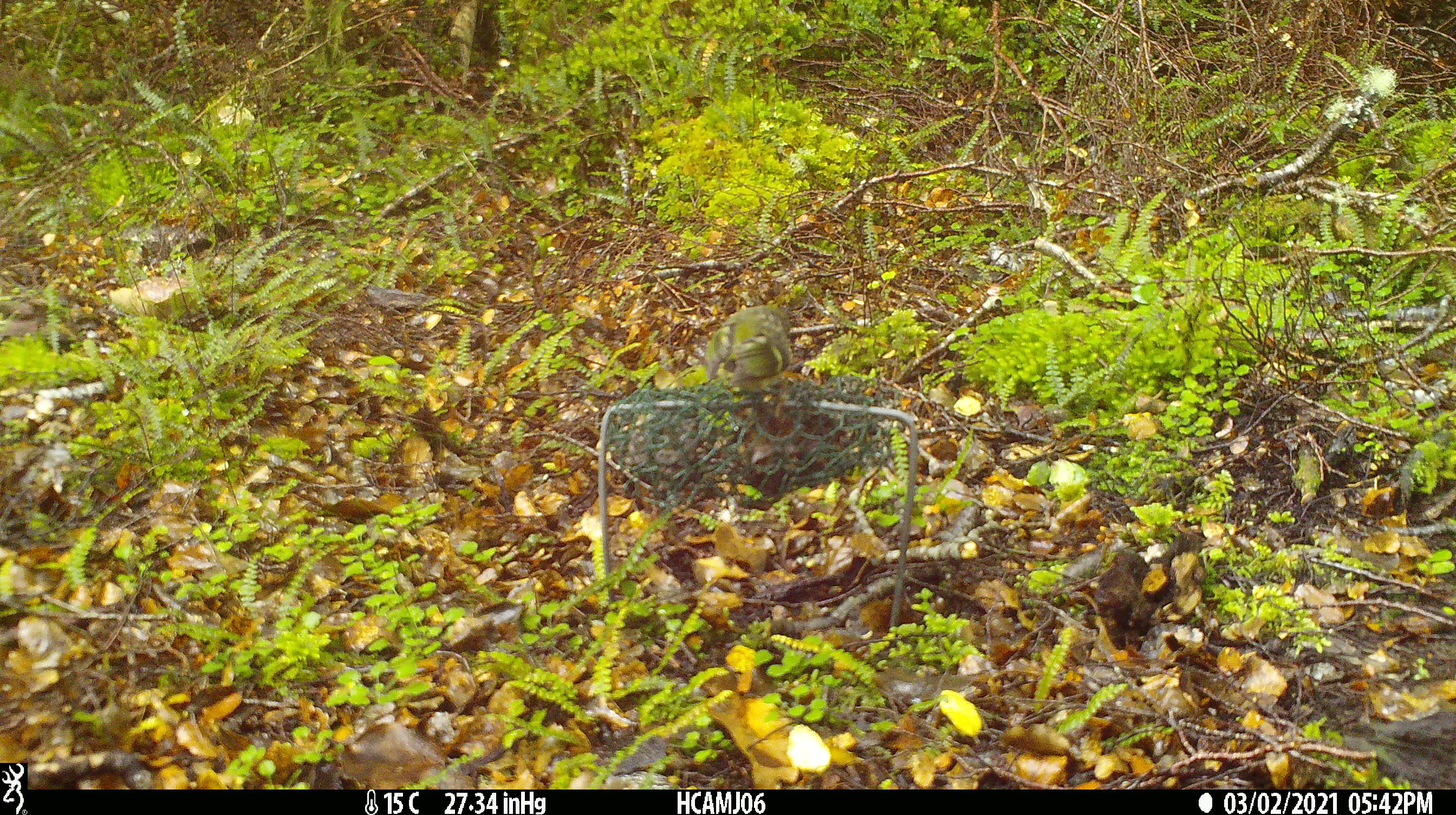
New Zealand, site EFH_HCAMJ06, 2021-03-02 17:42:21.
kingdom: Animalia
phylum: Chordata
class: Aves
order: Passeriformes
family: Acanthisittidae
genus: Acanthisitta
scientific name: Acanthisitta chloris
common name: rifleman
Rifleman (Acanthisitta chloris).